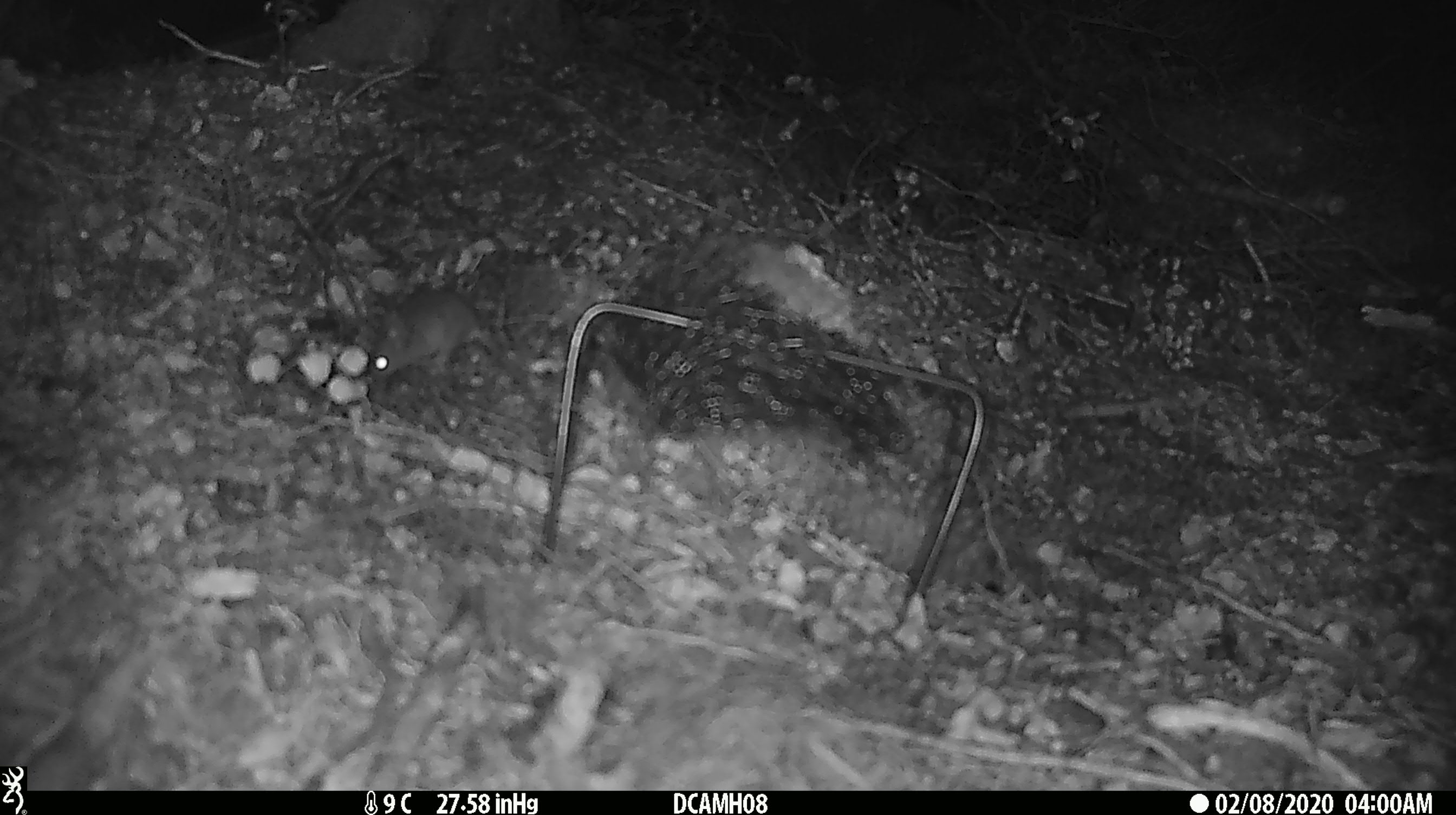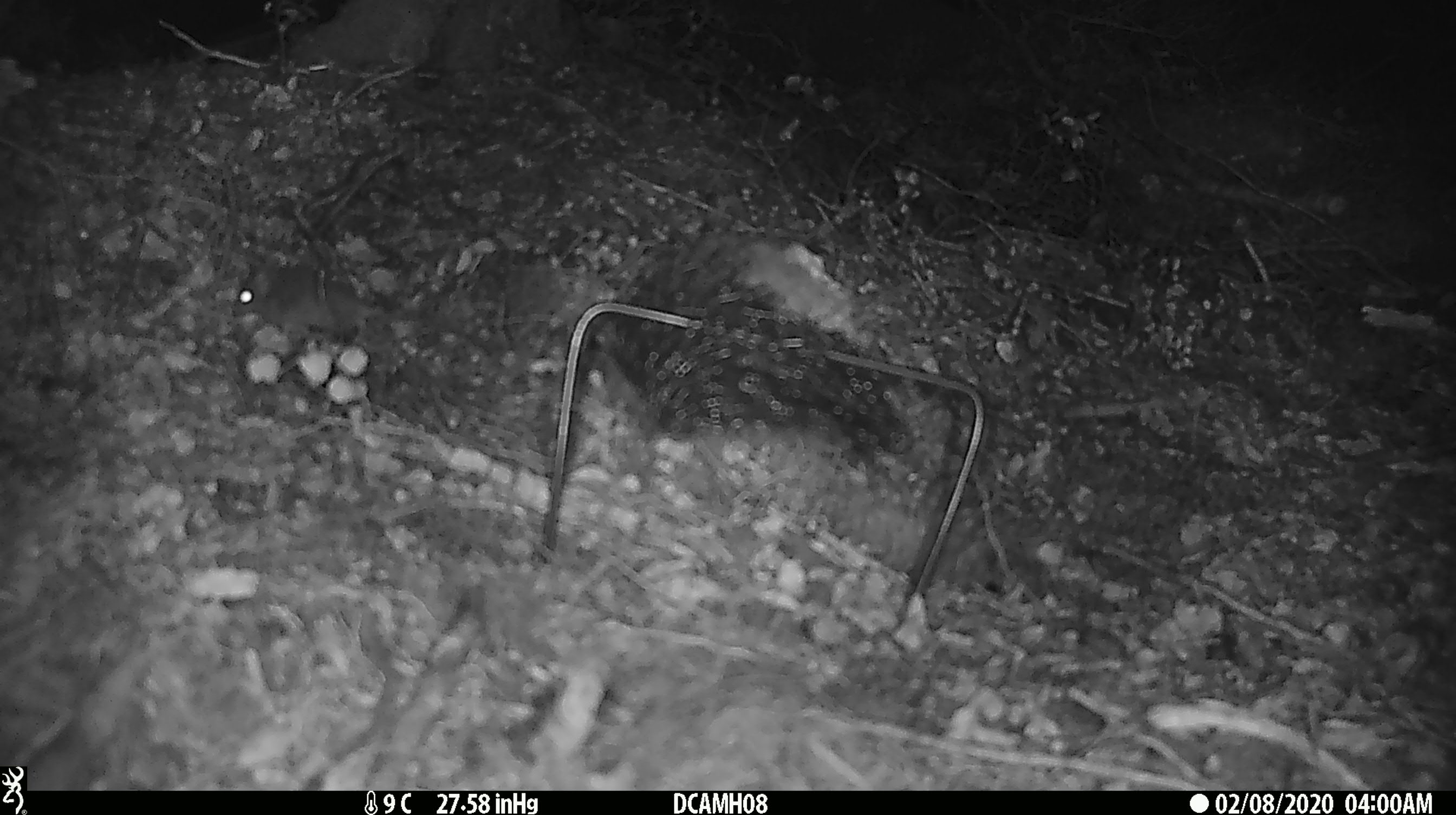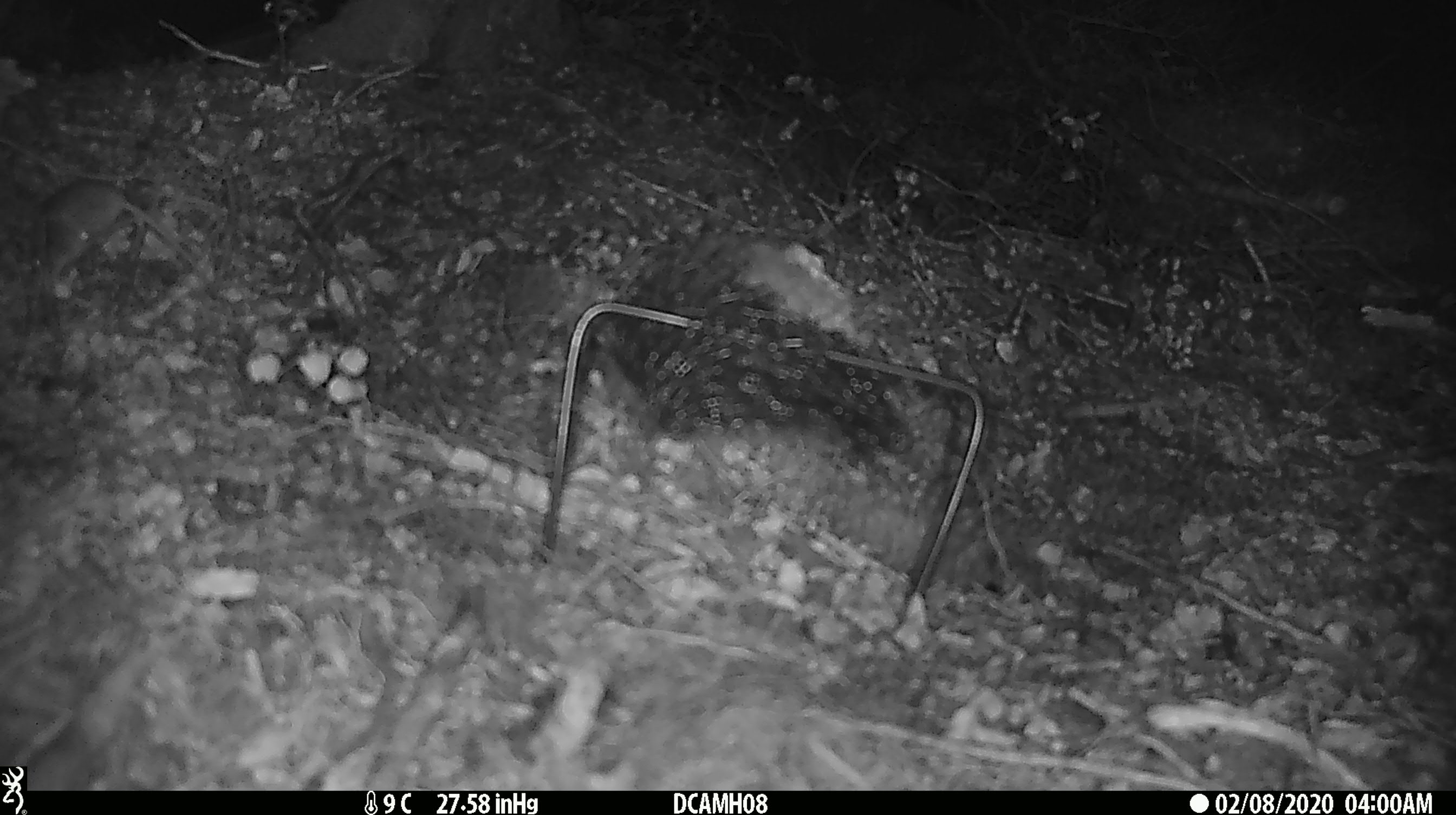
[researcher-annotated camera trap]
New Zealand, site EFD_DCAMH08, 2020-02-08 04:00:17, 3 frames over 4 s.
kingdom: Animalia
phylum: Chordata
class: Mammalia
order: Rodentia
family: Muridae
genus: Mus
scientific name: Mus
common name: mouse